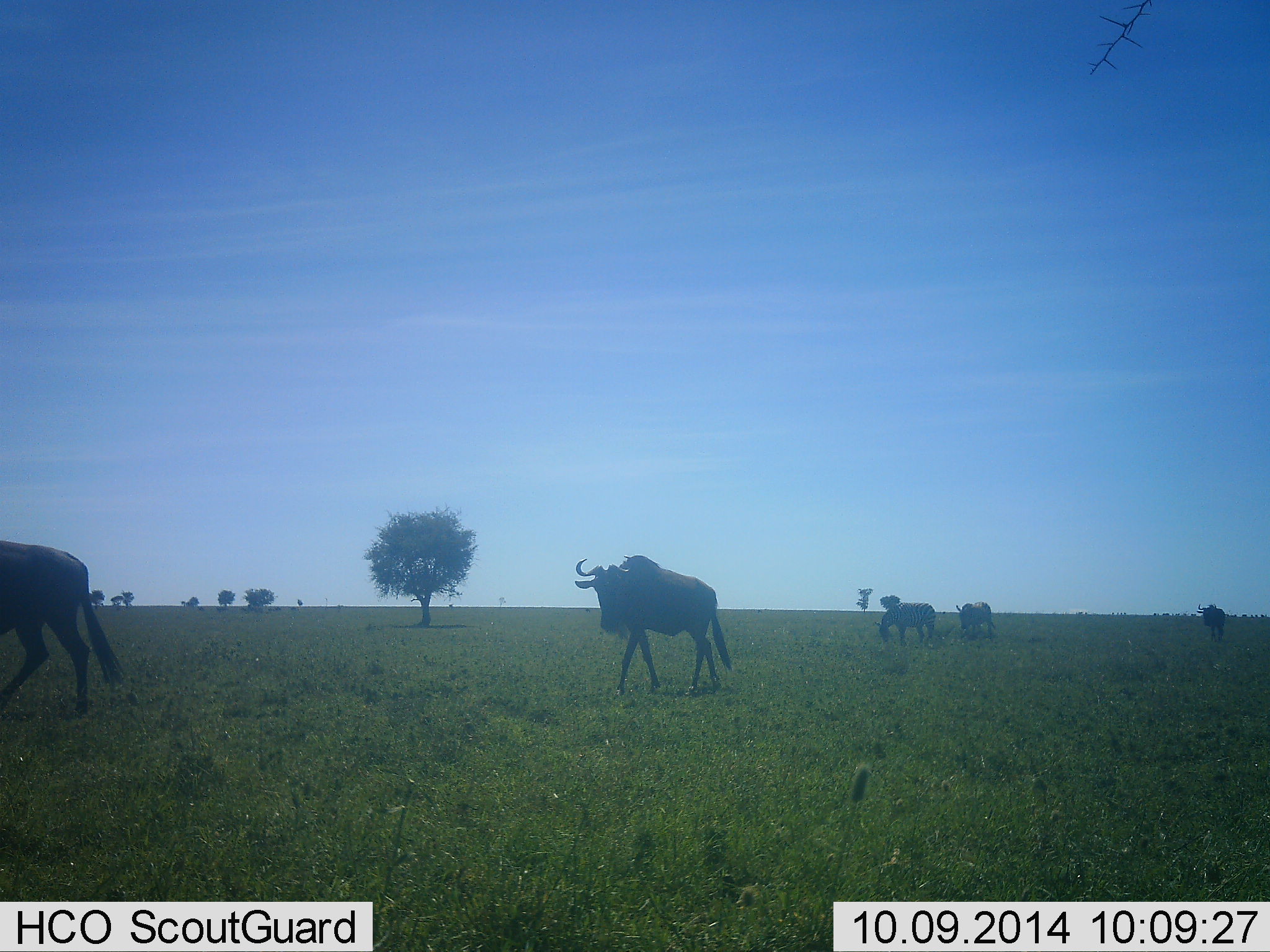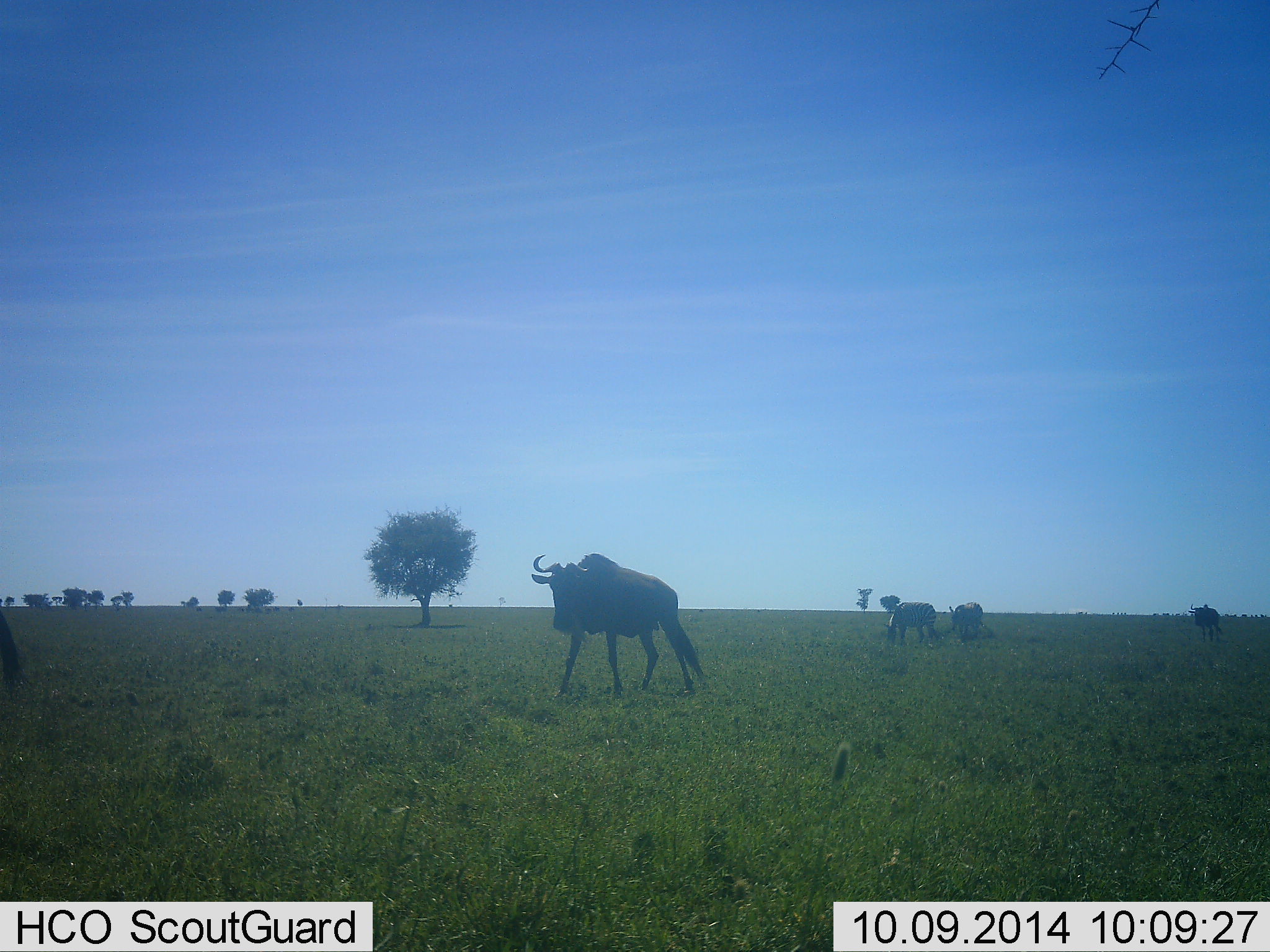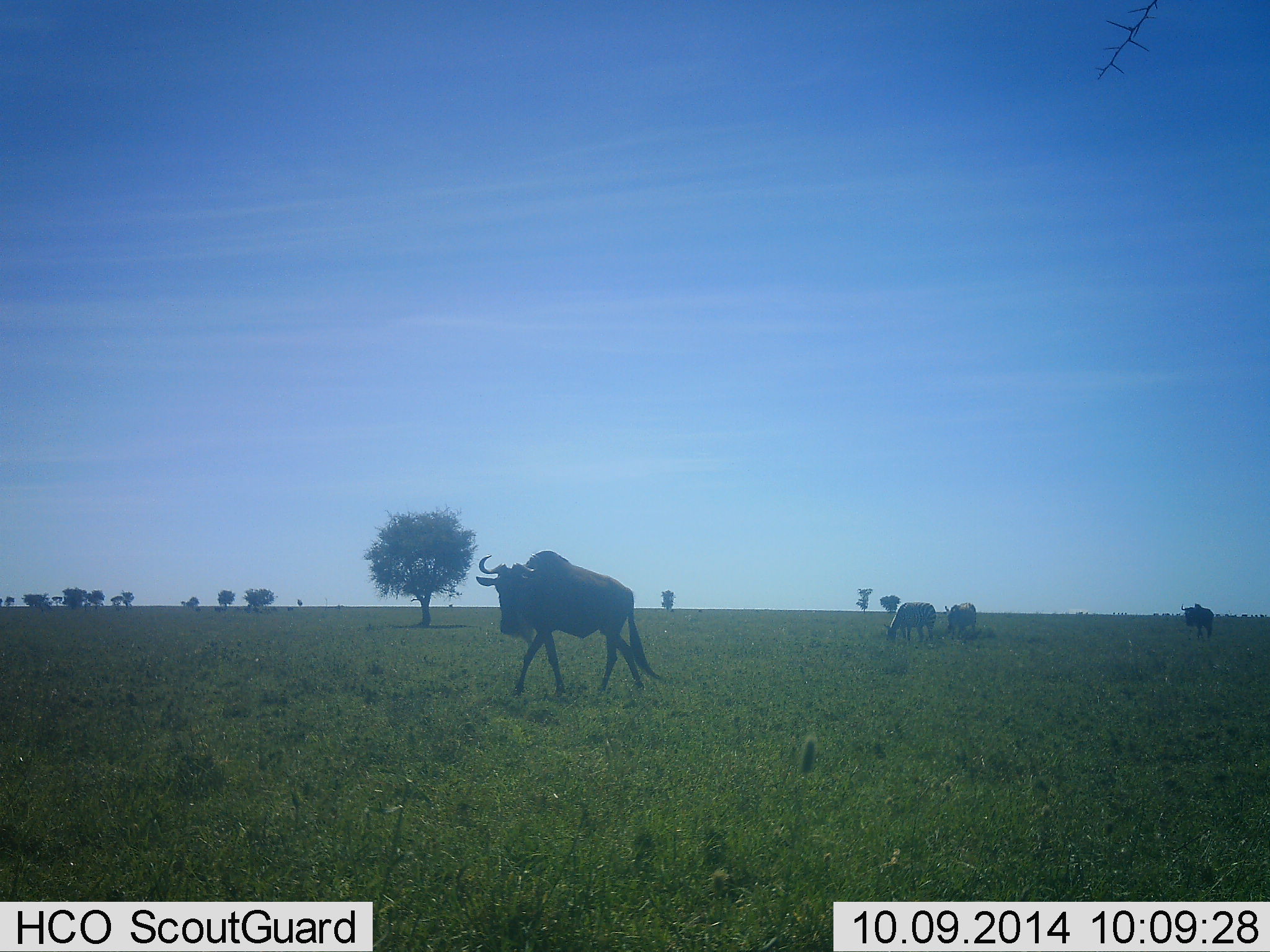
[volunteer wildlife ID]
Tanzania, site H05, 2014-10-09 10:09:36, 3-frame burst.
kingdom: Animalia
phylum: Chordata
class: Mammalia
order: Artiodactyla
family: Bovidae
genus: Connochaetes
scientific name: Connochaetes taurinus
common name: blue wildebeest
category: wildebeest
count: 5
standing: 33%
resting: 0%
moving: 100%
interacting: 0%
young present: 0%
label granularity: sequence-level